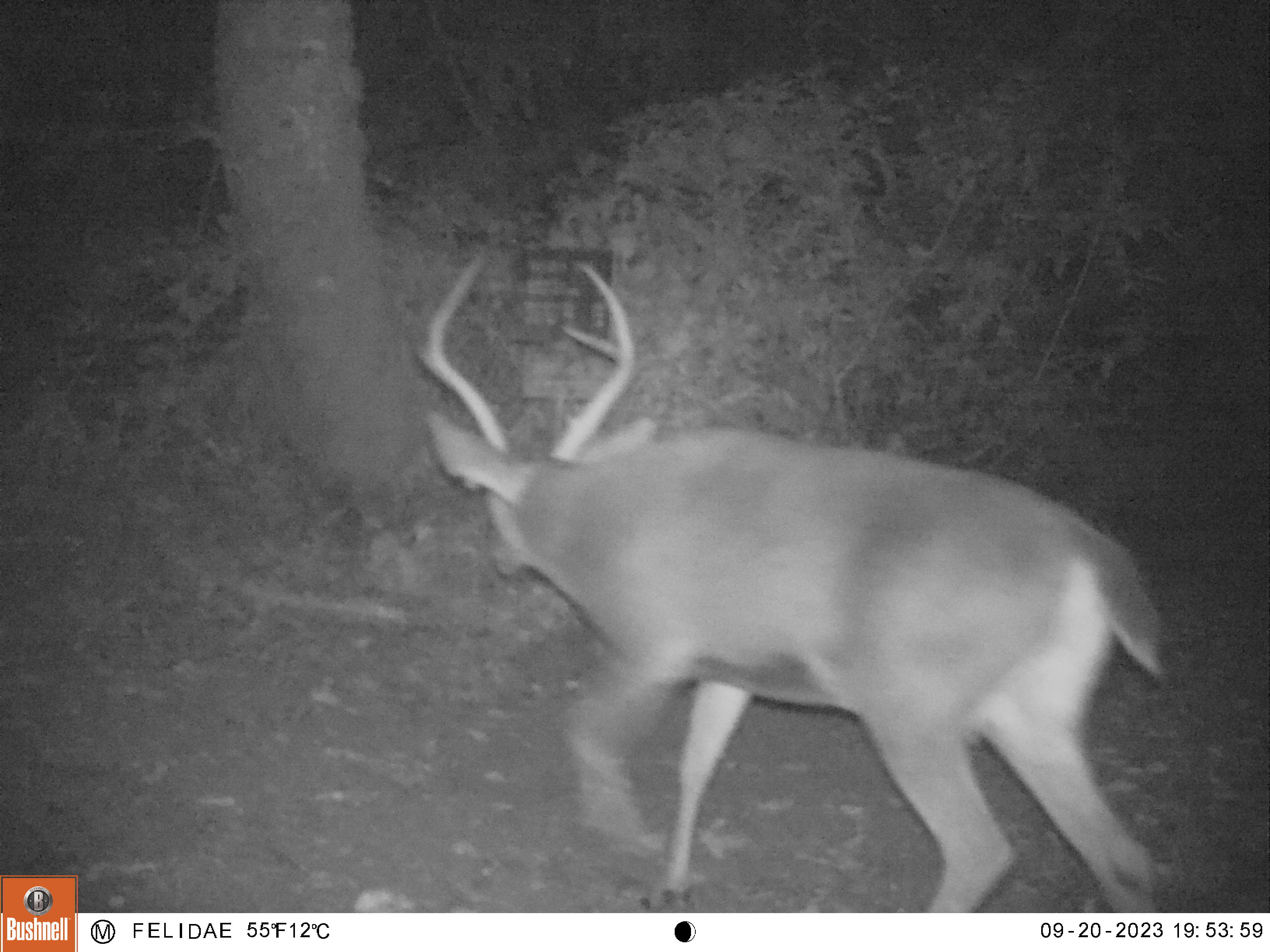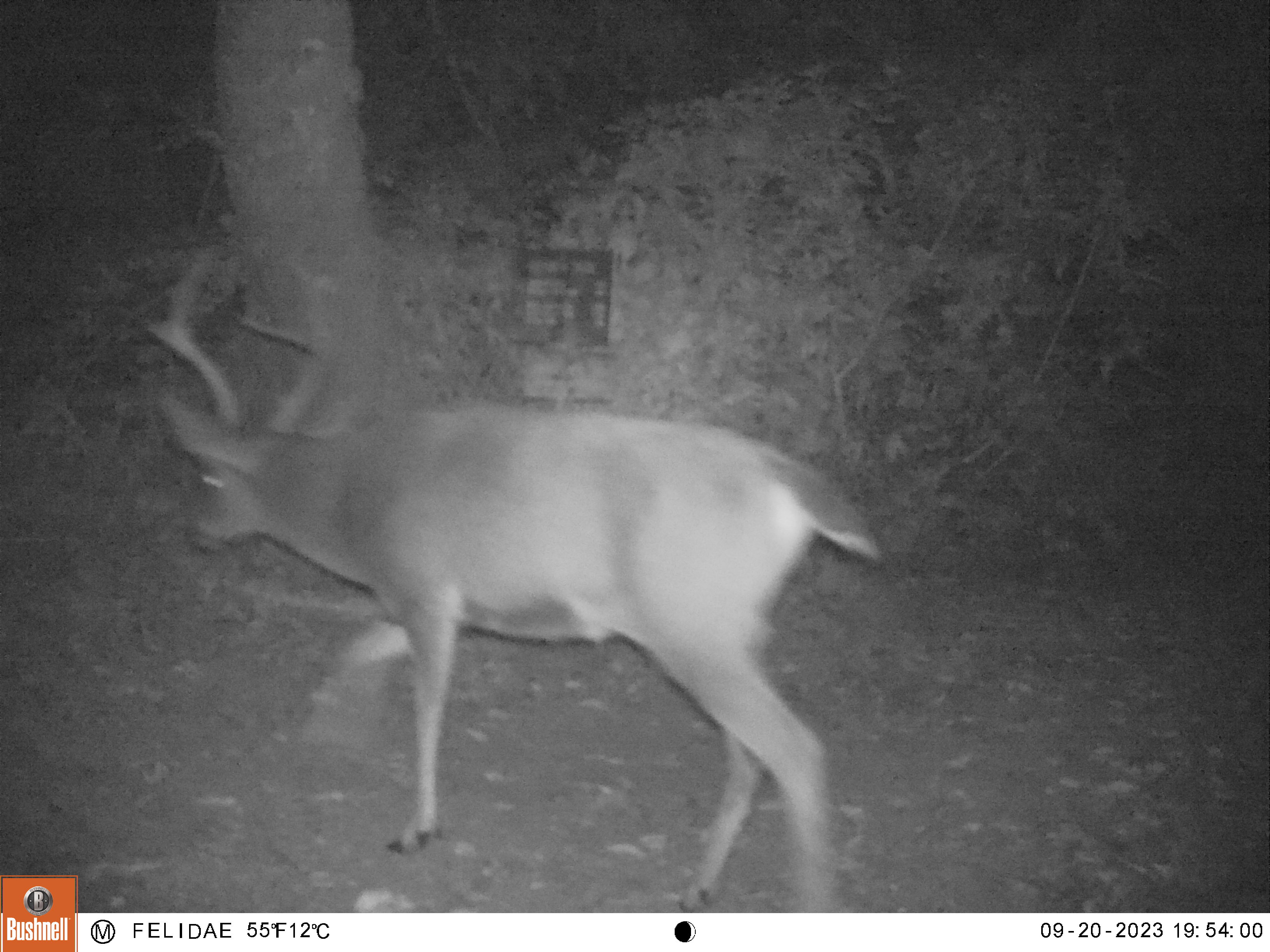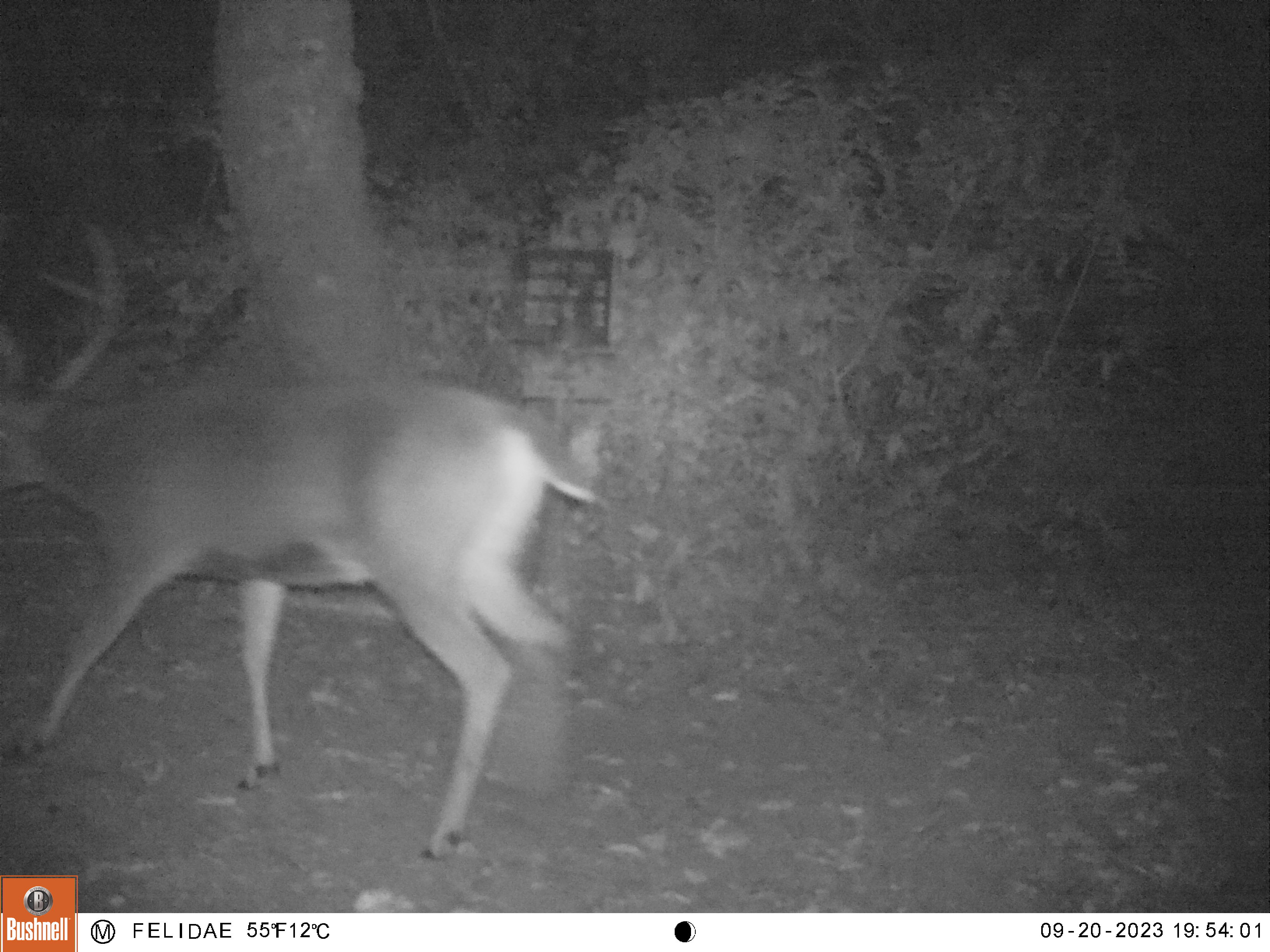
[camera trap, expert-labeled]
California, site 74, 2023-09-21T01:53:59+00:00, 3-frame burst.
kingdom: Animalia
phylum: Chordata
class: Mammalia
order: Artiodactyla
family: Cervidae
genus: Odocoileus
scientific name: Odocoileus hemionus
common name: mule deer